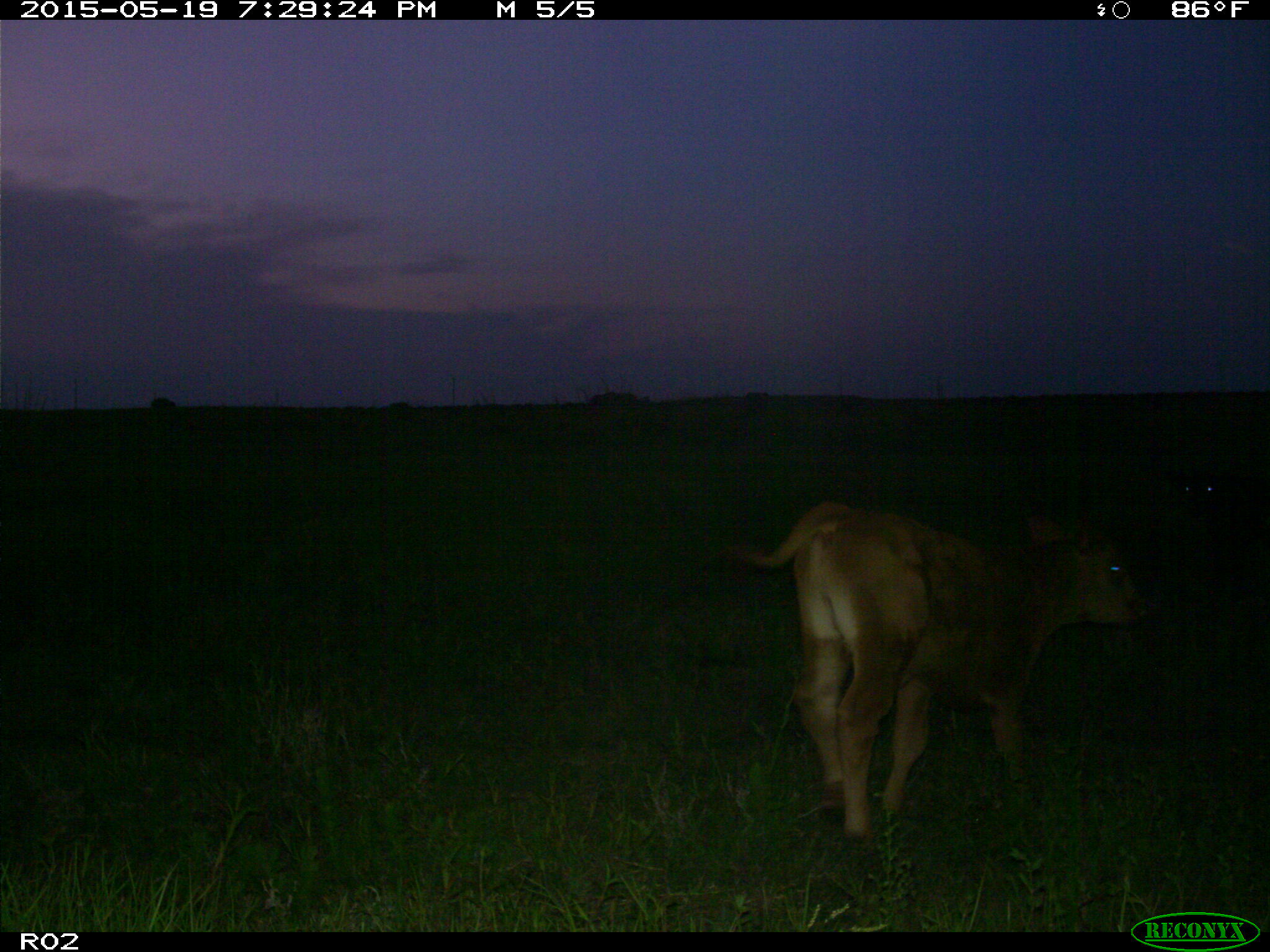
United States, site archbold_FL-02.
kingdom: Animalia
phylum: Chordata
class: Mammalia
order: Artiodactyla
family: Bovidae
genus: Bos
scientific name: Bos taurus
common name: domestic cow